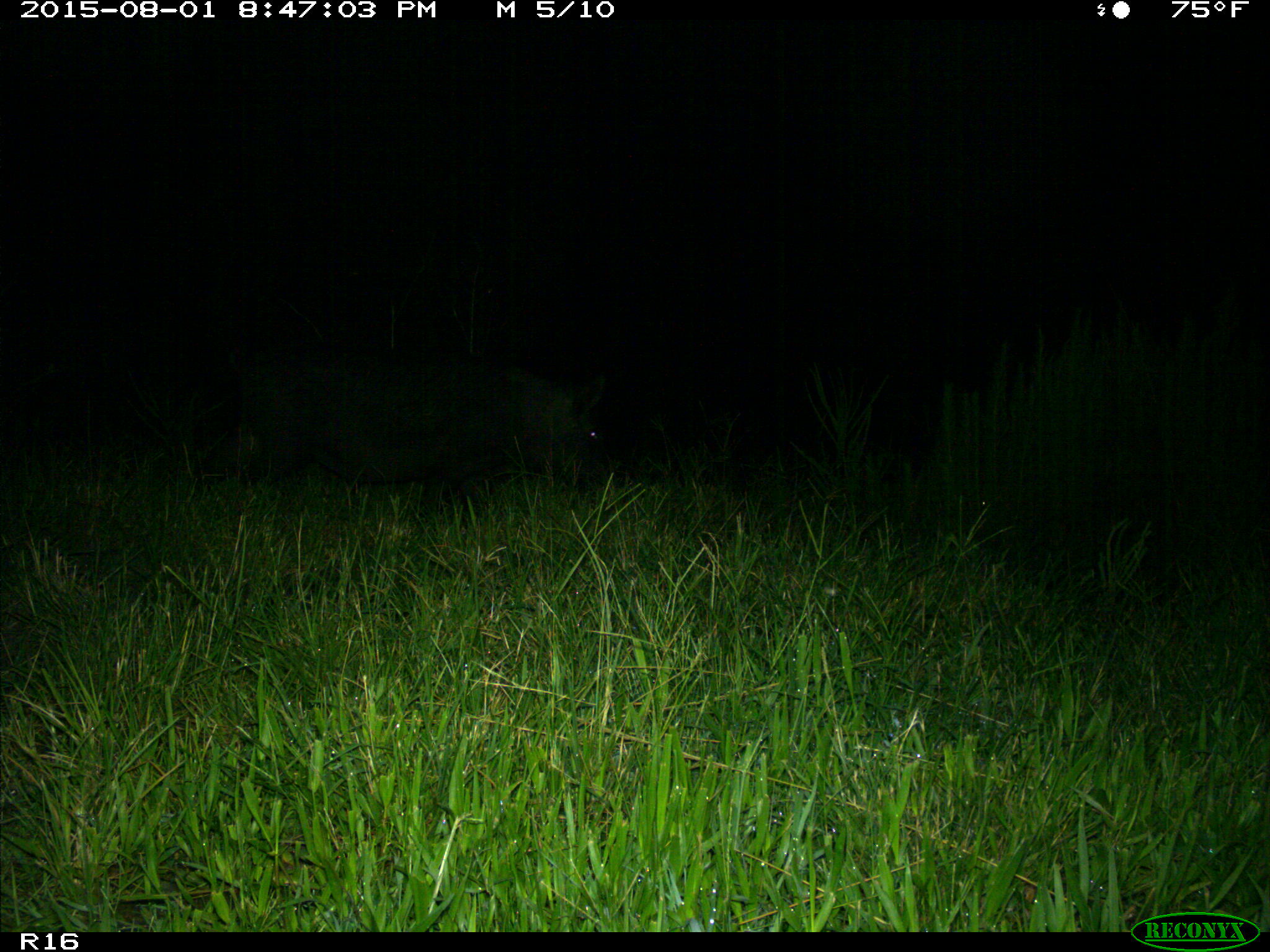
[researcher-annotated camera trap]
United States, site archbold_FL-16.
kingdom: Animalia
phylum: Chordata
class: Mammalia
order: Artiodactyla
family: Suidae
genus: Sus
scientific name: Sus scrofa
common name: wild boar